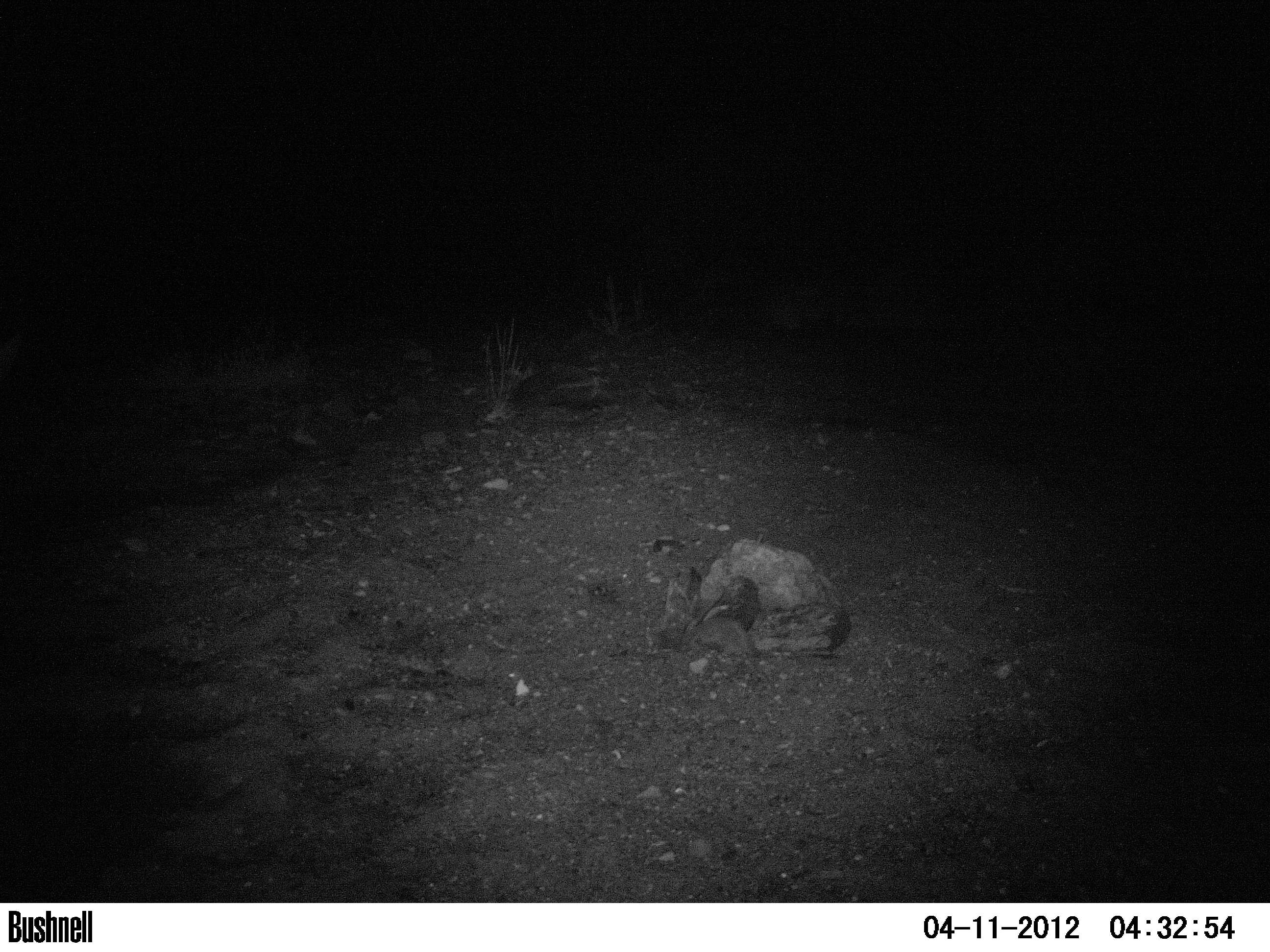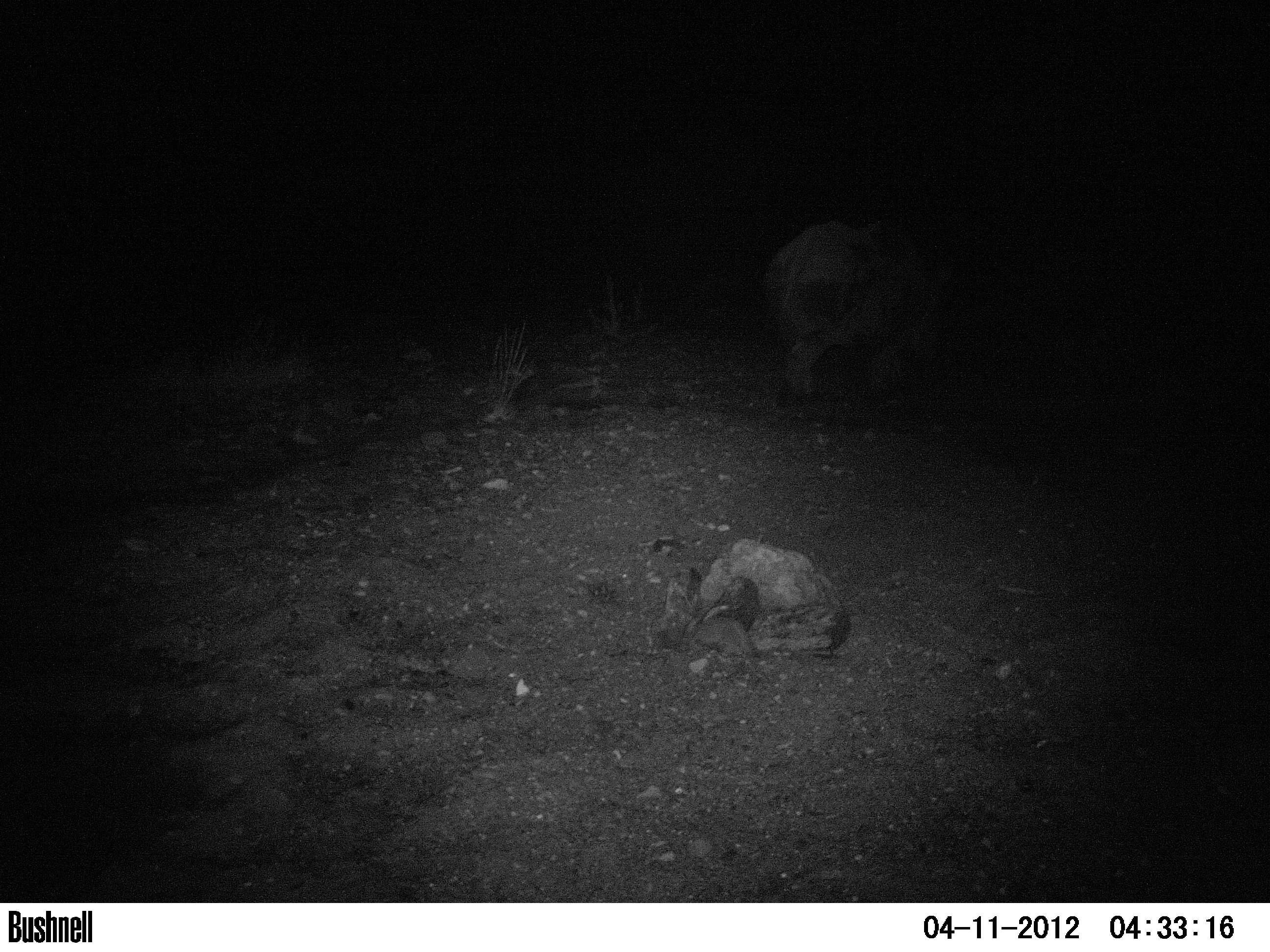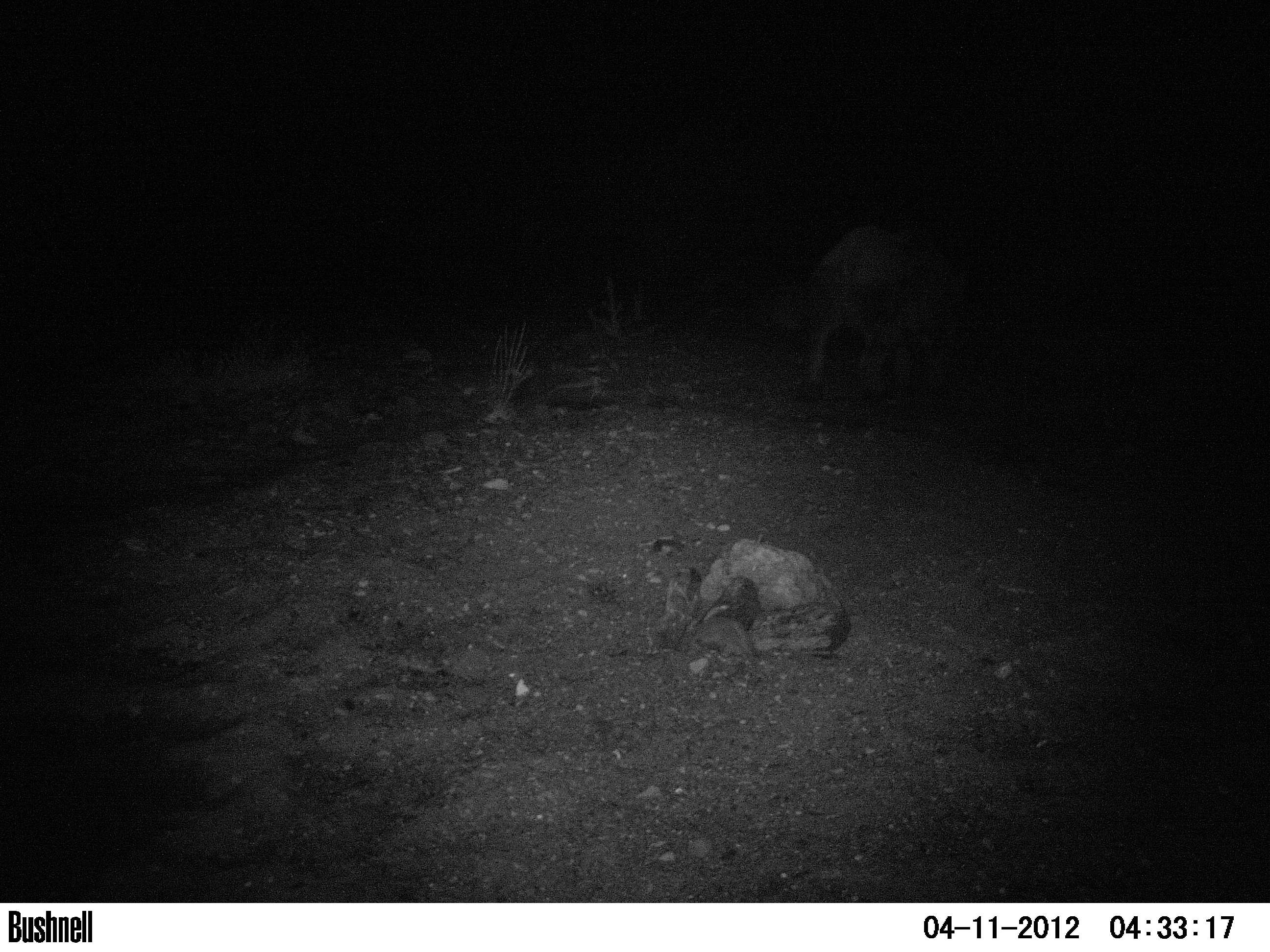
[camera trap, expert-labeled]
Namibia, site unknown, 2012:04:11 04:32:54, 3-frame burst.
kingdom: Animalia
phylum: Chordata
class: Mammalia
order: Perissodactyla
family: Rhinocerotidae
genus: Diceros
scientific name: Diceros bicornis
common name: black rhinoceros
Diceros bicornis (black rhinoceros).